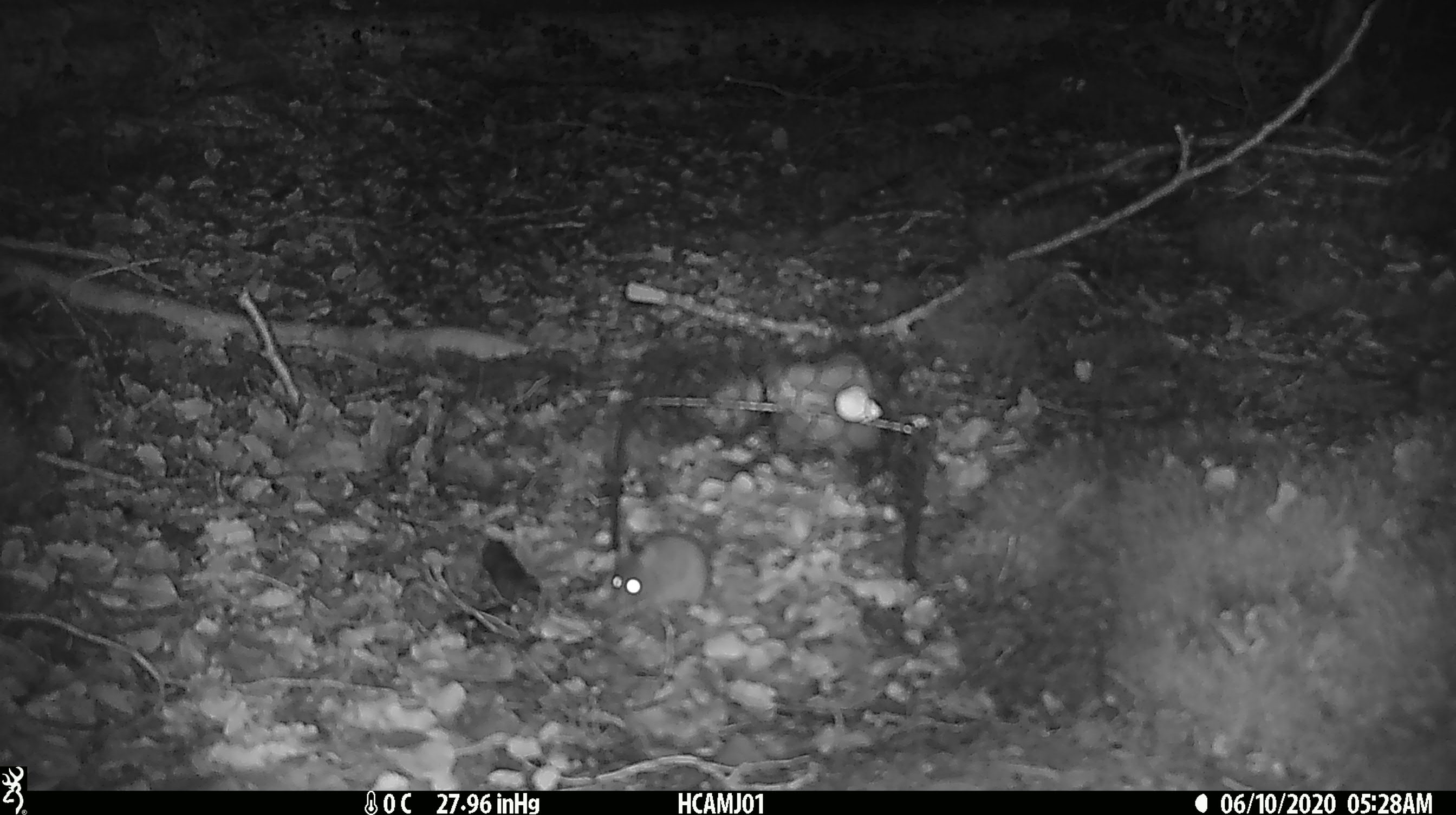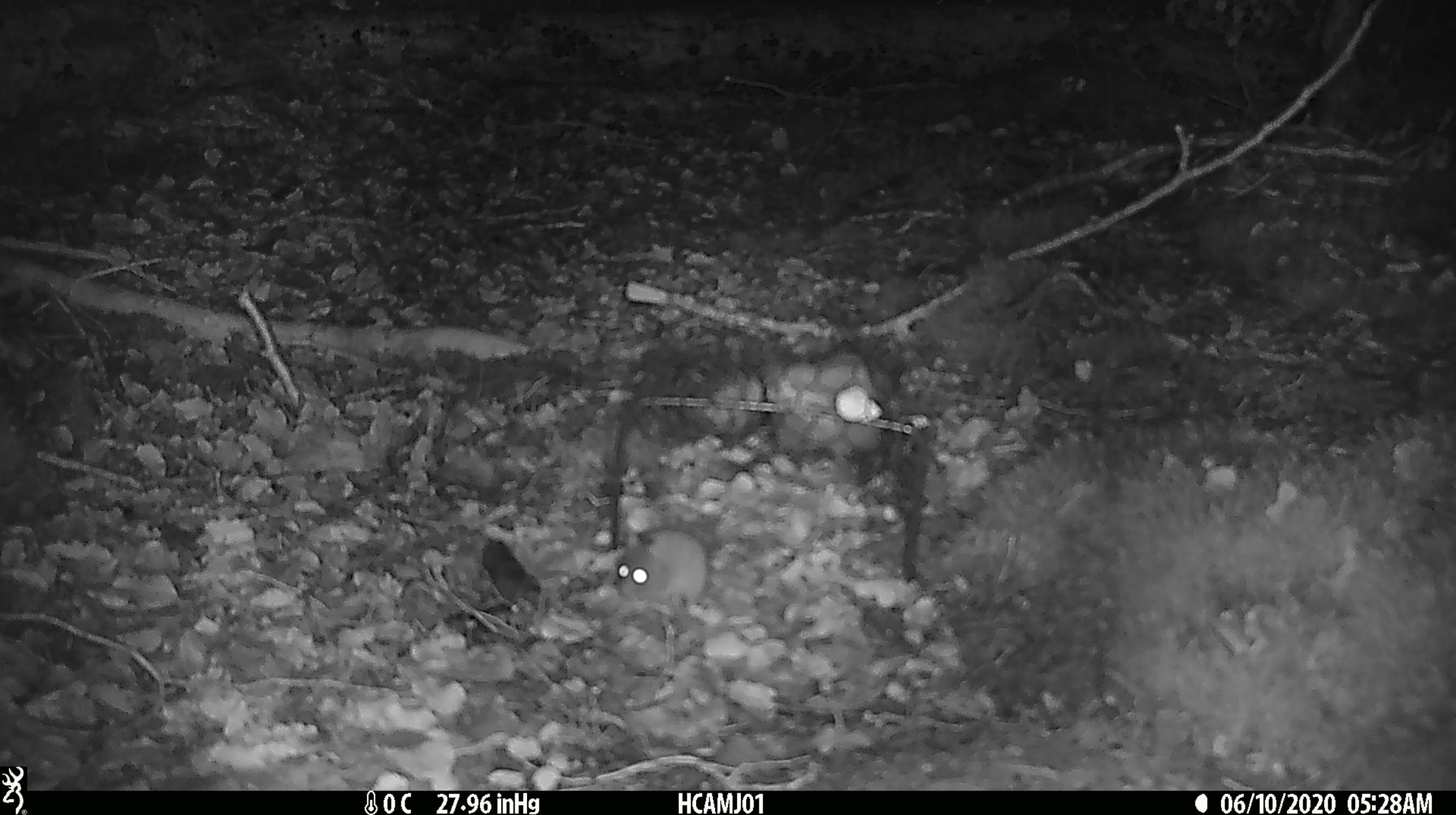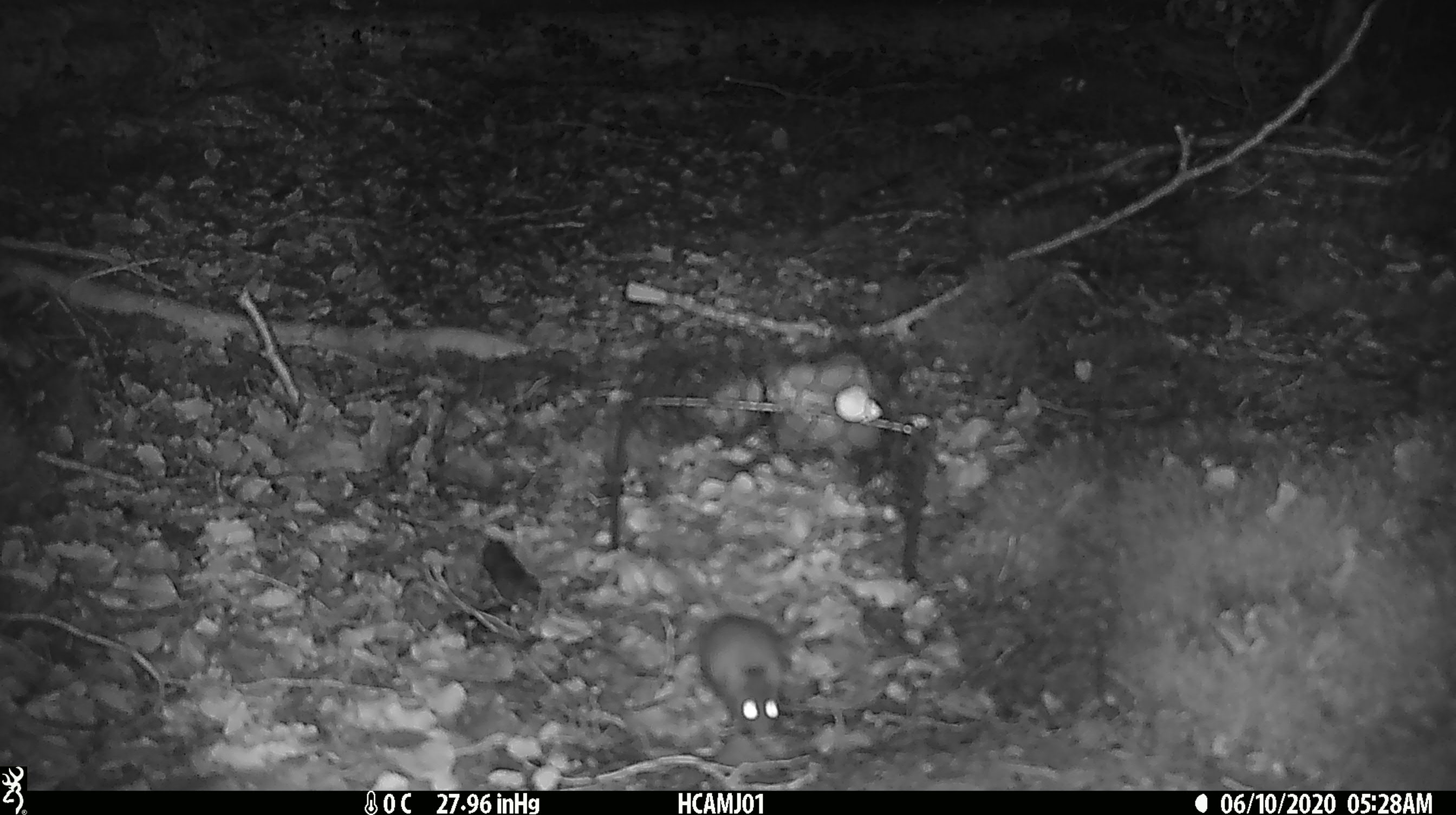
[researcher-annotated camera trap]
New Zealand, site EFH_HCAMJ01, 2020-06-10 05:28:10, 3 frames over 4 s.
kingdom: Animalia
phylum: Chordata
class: Mammalia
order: Rodentia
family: Muridae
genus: Mus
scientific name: Mus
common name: mouse